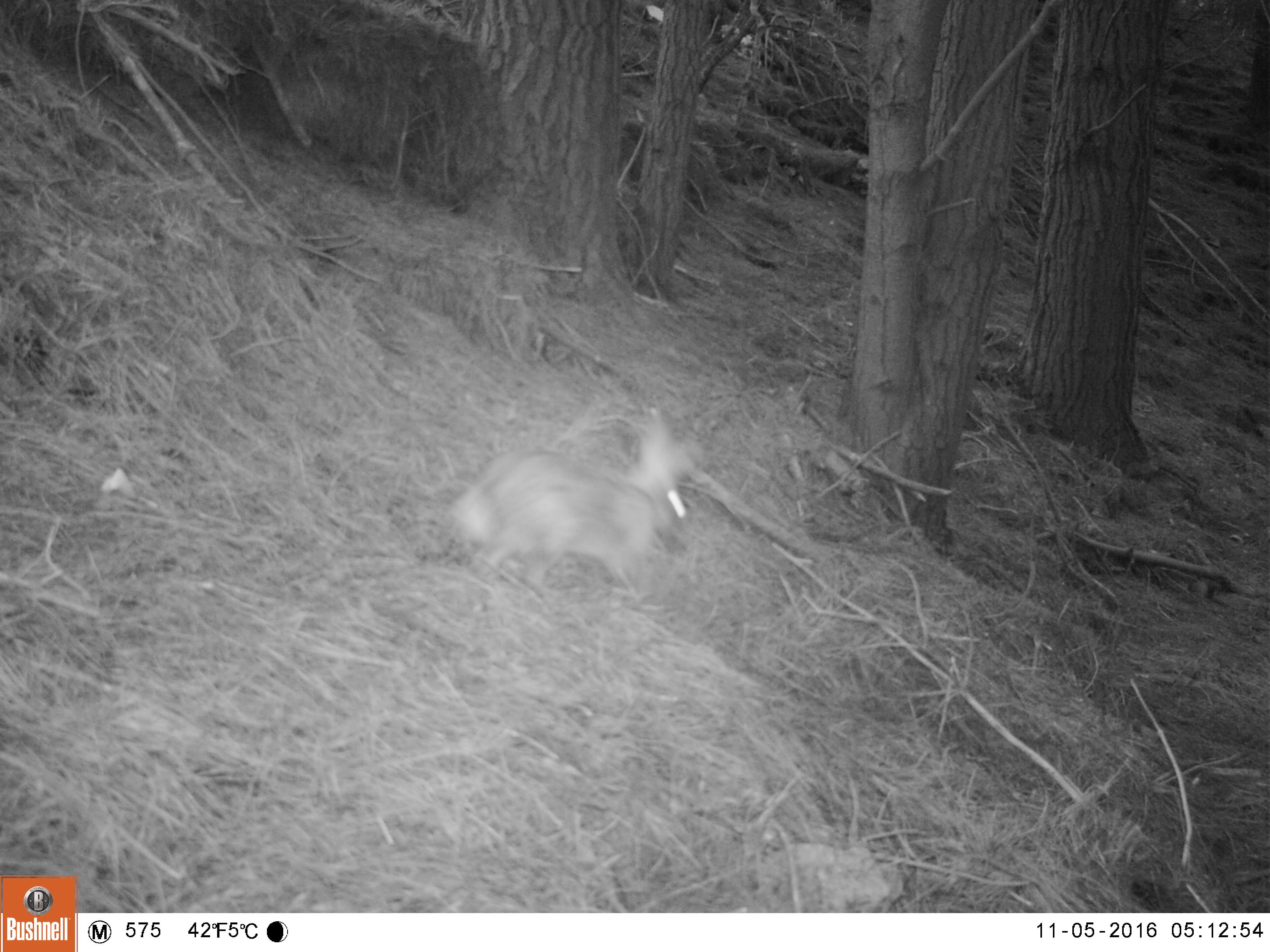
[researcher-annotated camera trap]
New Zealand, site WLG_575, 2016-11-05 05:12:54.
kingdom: Animalia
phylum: Chordata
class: Mammalia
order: Lagomorpha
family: Leporidae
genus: Oryctolagus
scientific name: Oryctolagus cuniculus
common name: european rabbit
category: rabbit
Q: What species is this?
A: Rabbit (european rabbit) (Oryctolagus cuniculus).